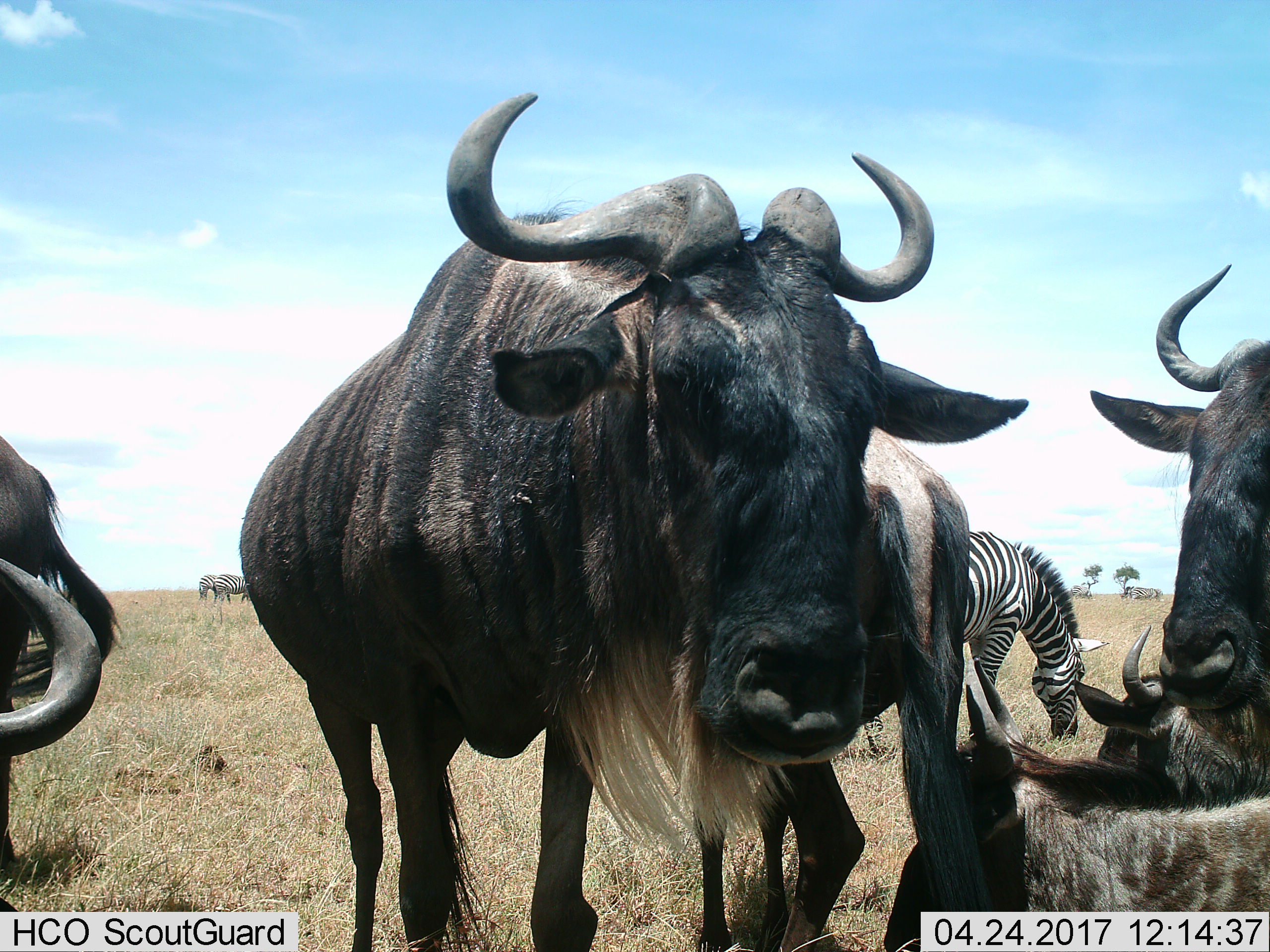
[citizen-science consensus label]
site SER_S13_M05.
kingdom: Animalia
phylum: Chordata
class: Mammalia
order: Artiodactyla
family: Bovidae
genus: Connochaetes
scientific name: Connochaetes taurinus taurinus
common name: blue wildebeest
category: wildebeestblue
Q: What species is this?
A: Wildebeestblue (blue wildebeest) (Connochaetes taurinus taurinus).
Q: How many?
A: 6.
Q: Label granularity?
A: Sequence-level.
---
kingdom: Animalia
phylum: Chordata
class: Mammalia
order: Perissodactyla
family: Equidae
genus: Equus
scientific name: Equus quagga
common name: plains zebra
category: zebraplains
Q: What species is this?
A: Zebraplains (plains zebra) (Equus quagga).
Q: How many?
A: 5.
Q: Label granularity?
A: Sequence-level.